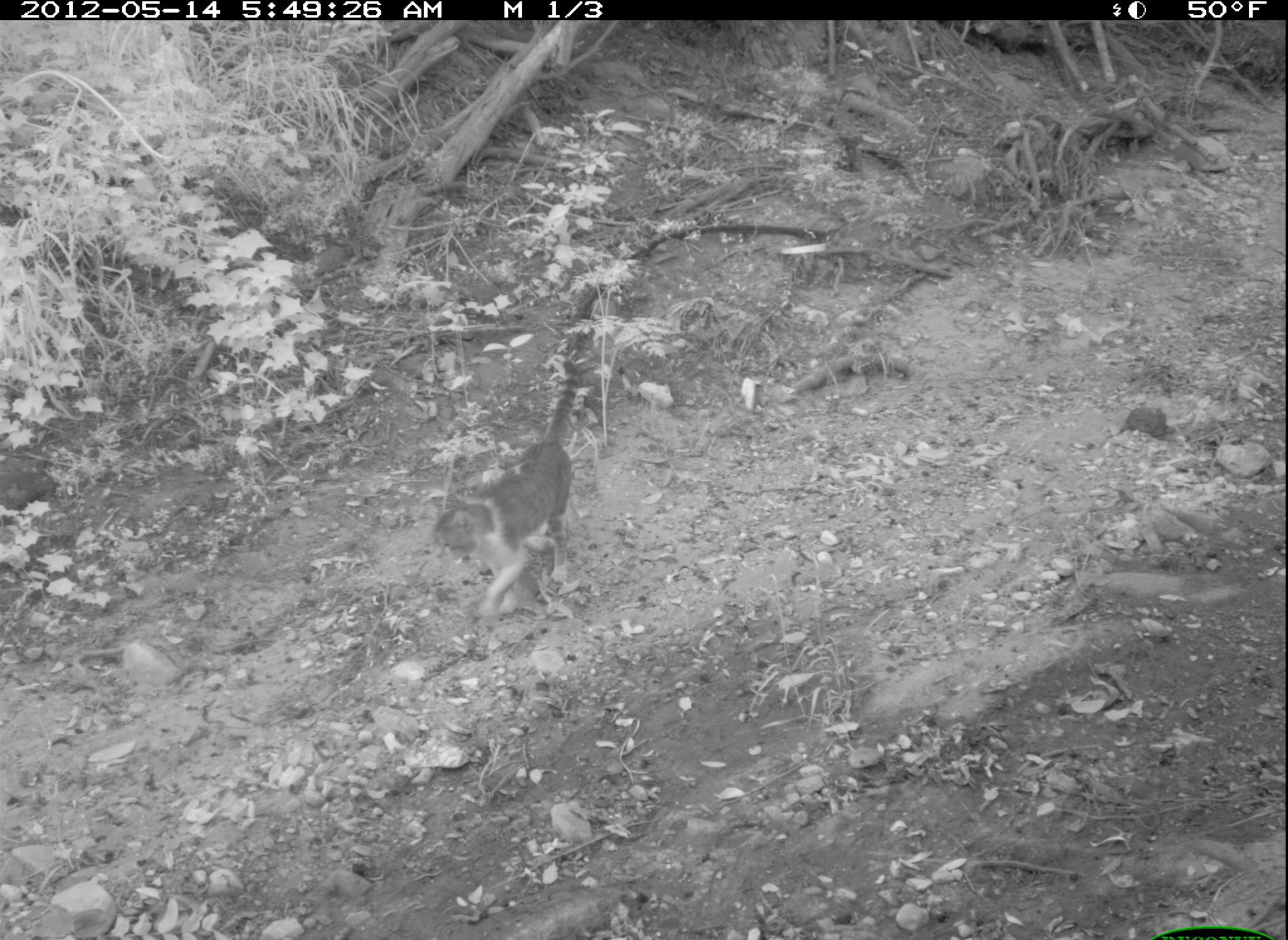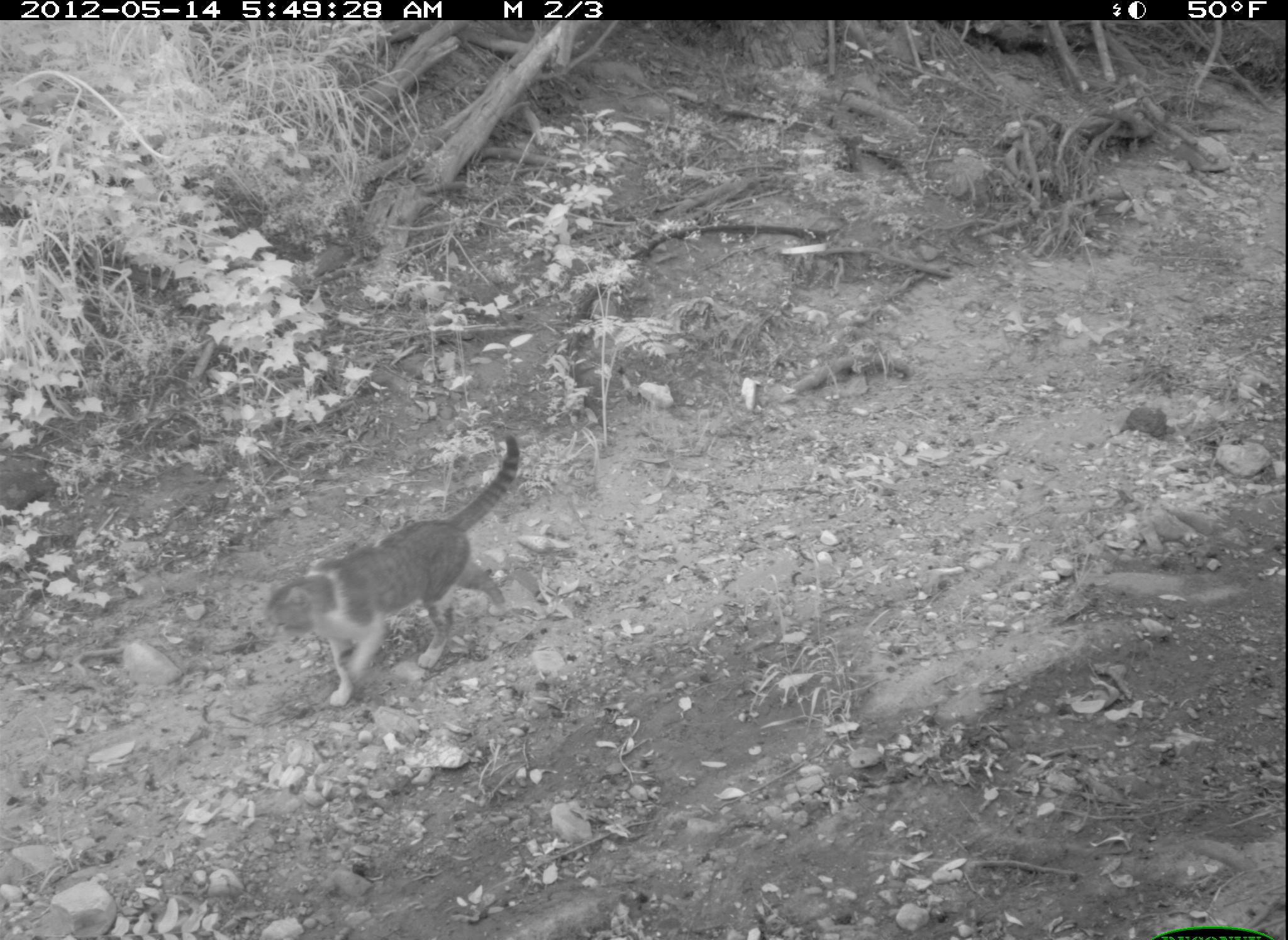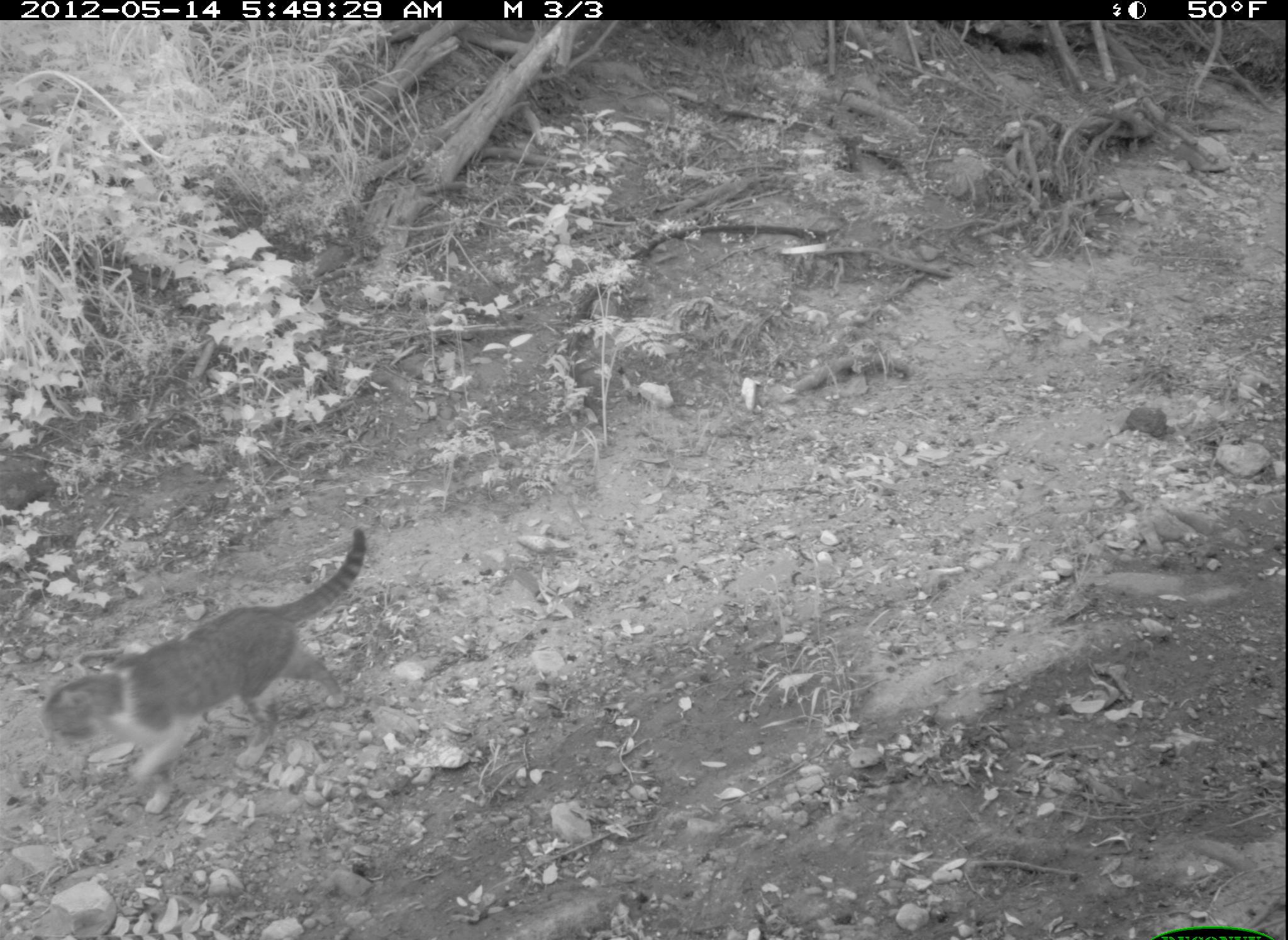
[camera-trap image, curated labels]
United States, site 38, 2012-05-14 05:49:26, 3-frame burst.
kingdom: Animalia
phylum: Chordata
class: Mammalia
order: Carnivora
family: Felidae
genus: Felis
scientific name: Felis catus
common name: cat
Cat (Felis catus).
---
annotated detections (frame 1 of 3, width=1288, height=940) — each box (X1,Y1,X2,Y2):
cat: (428,337,604,635)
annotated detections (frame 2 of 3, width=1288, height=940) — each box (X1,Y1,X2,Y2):
cat: (259,430,533,714)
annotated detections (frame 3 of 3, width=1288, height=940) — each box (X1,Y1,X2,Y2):
cat: (39,525,383,812)